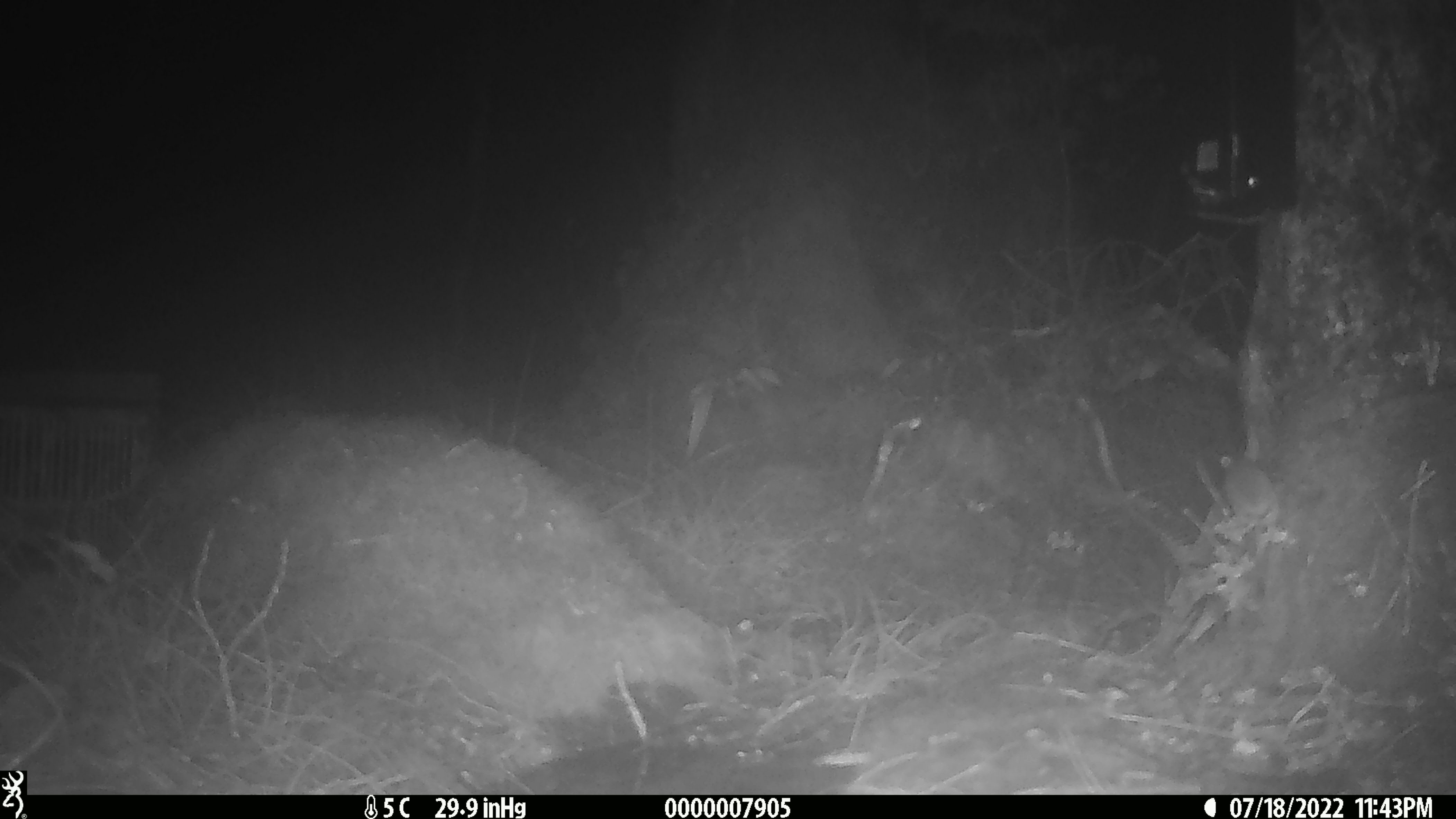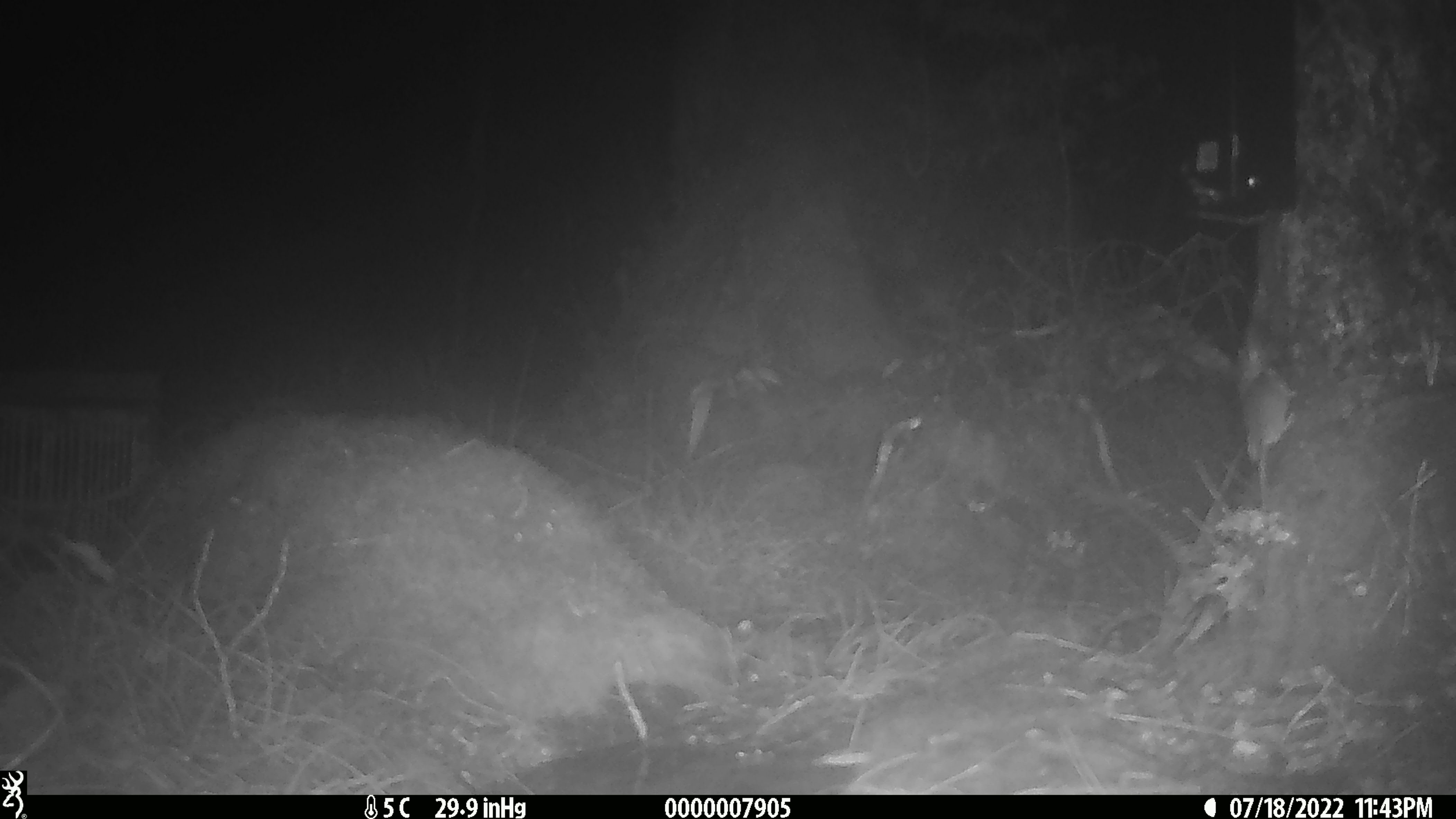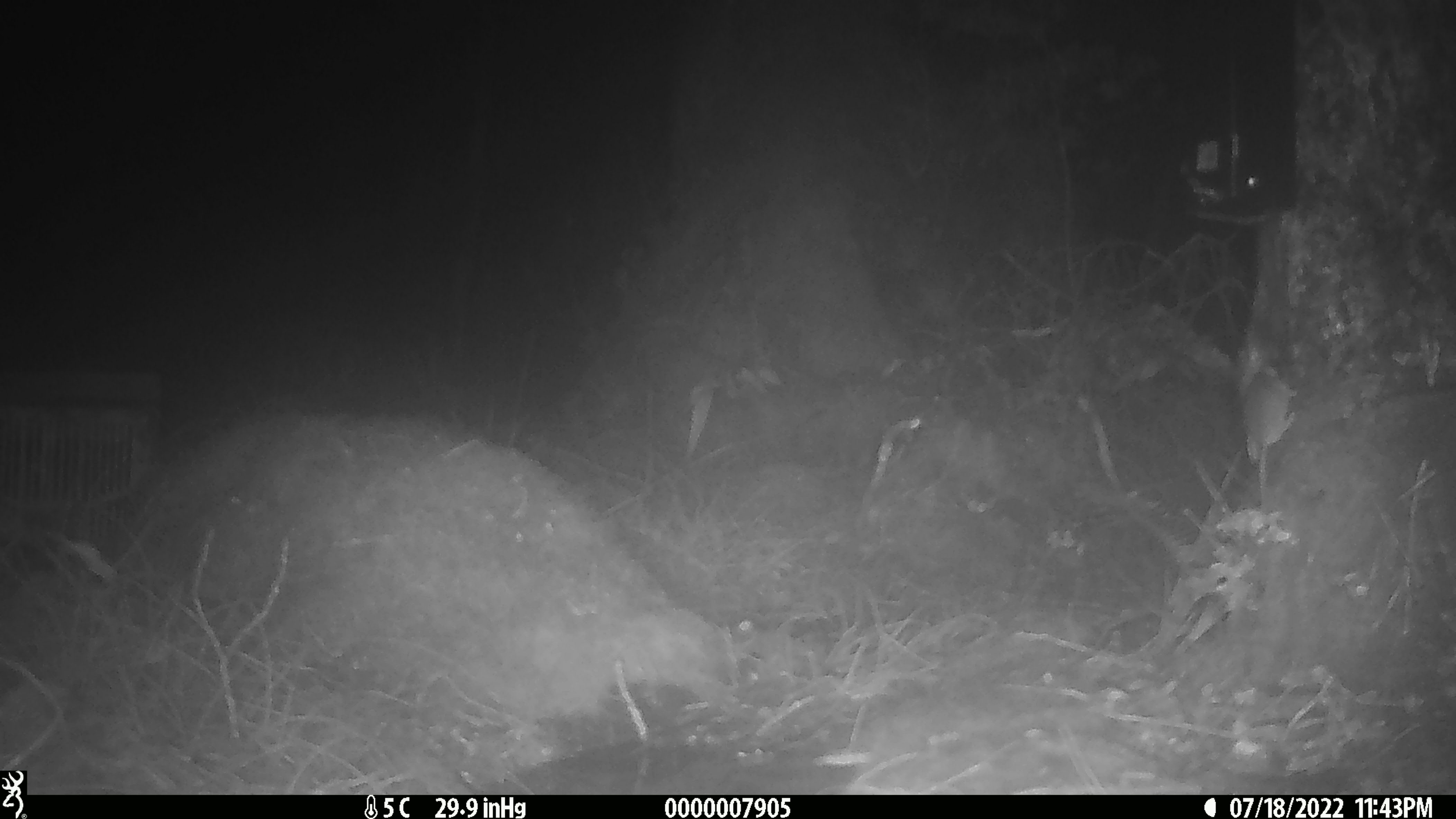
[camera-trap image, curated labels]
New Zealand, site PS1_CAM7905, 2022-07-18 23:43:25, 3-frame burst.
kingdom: Animalia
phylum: Chordata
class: Mammalia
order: Rodentia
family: Muridae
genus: Mus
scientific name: Mus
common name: mouse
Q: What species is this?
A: Mouse (Mus).